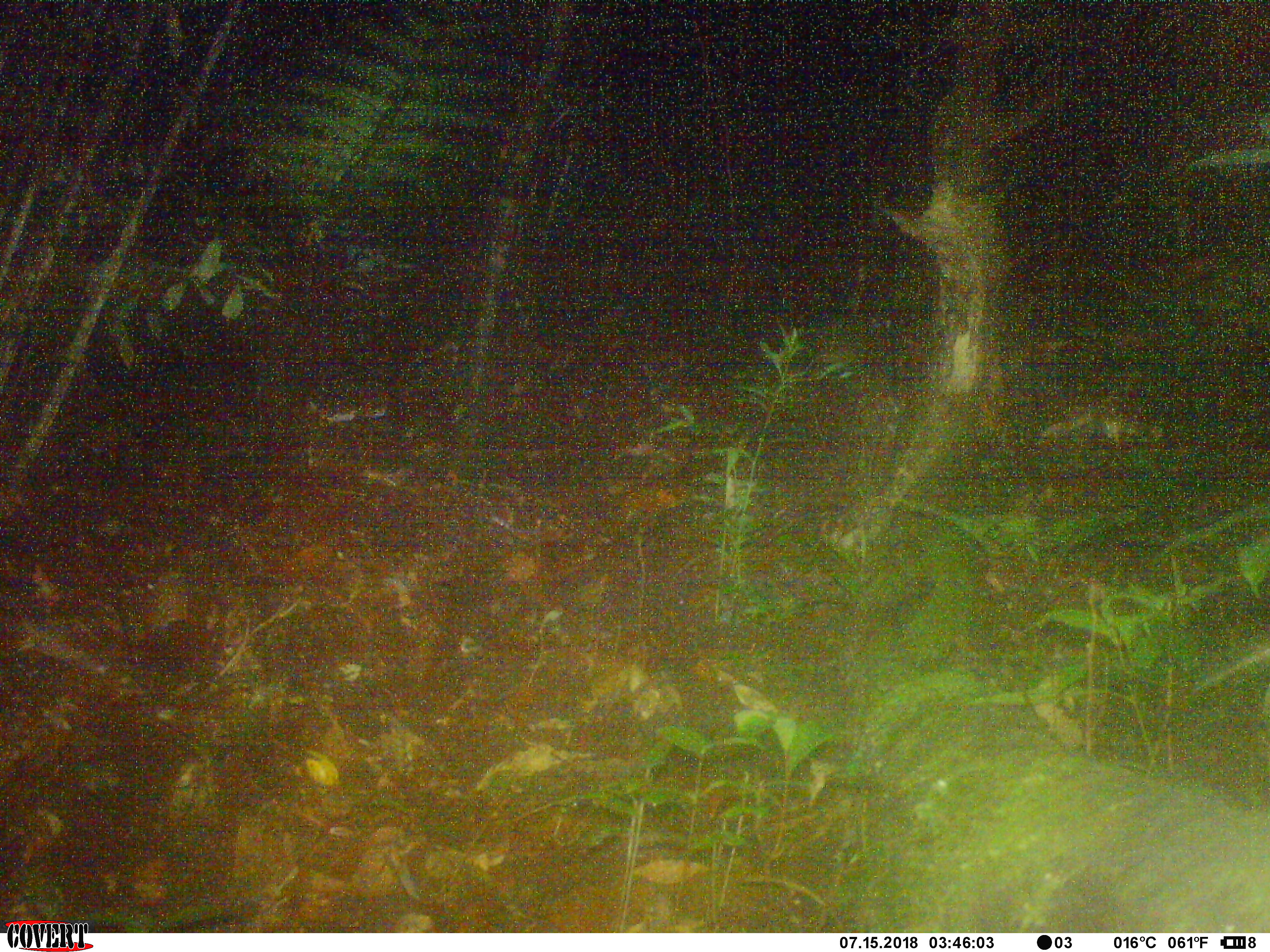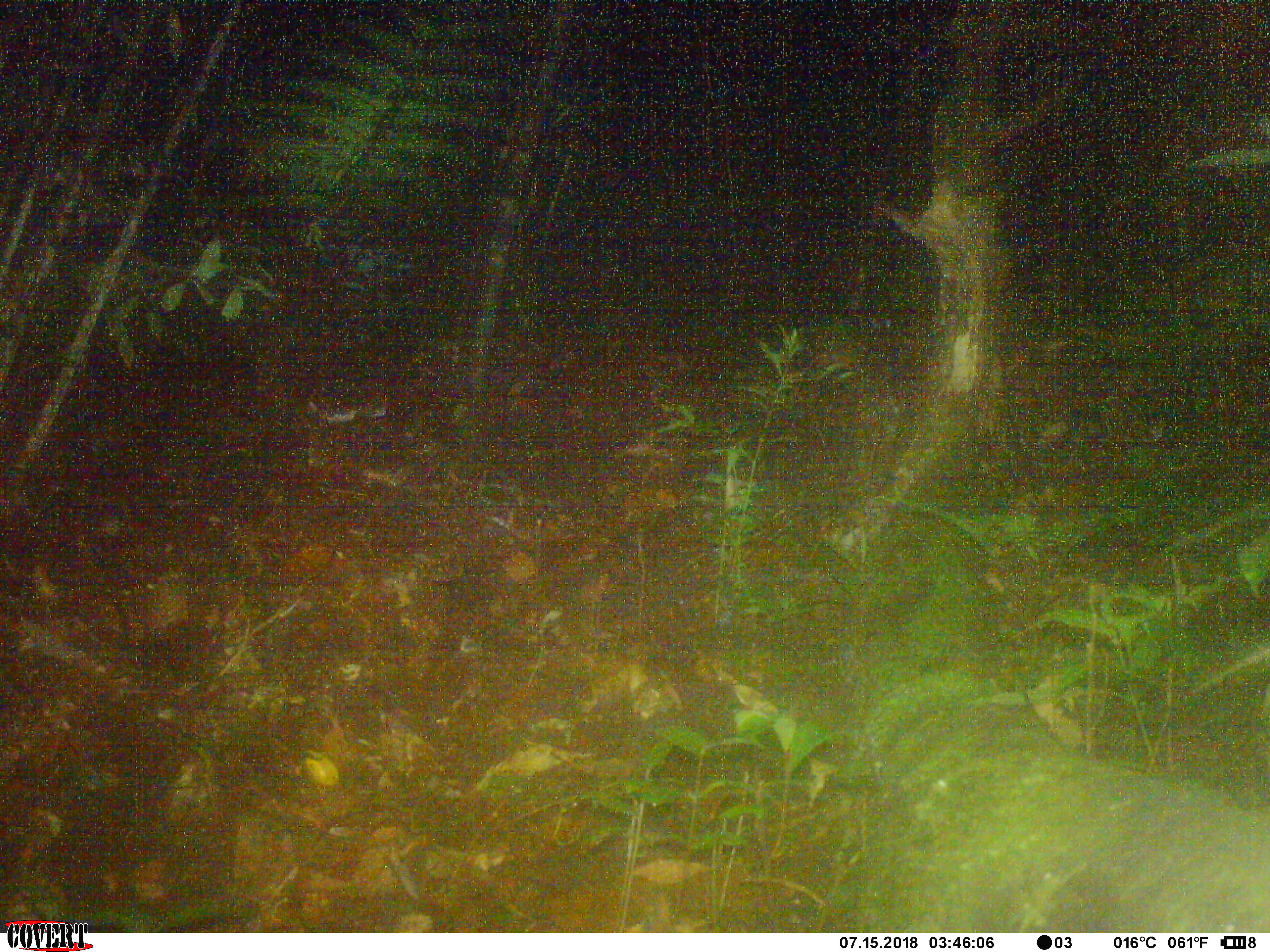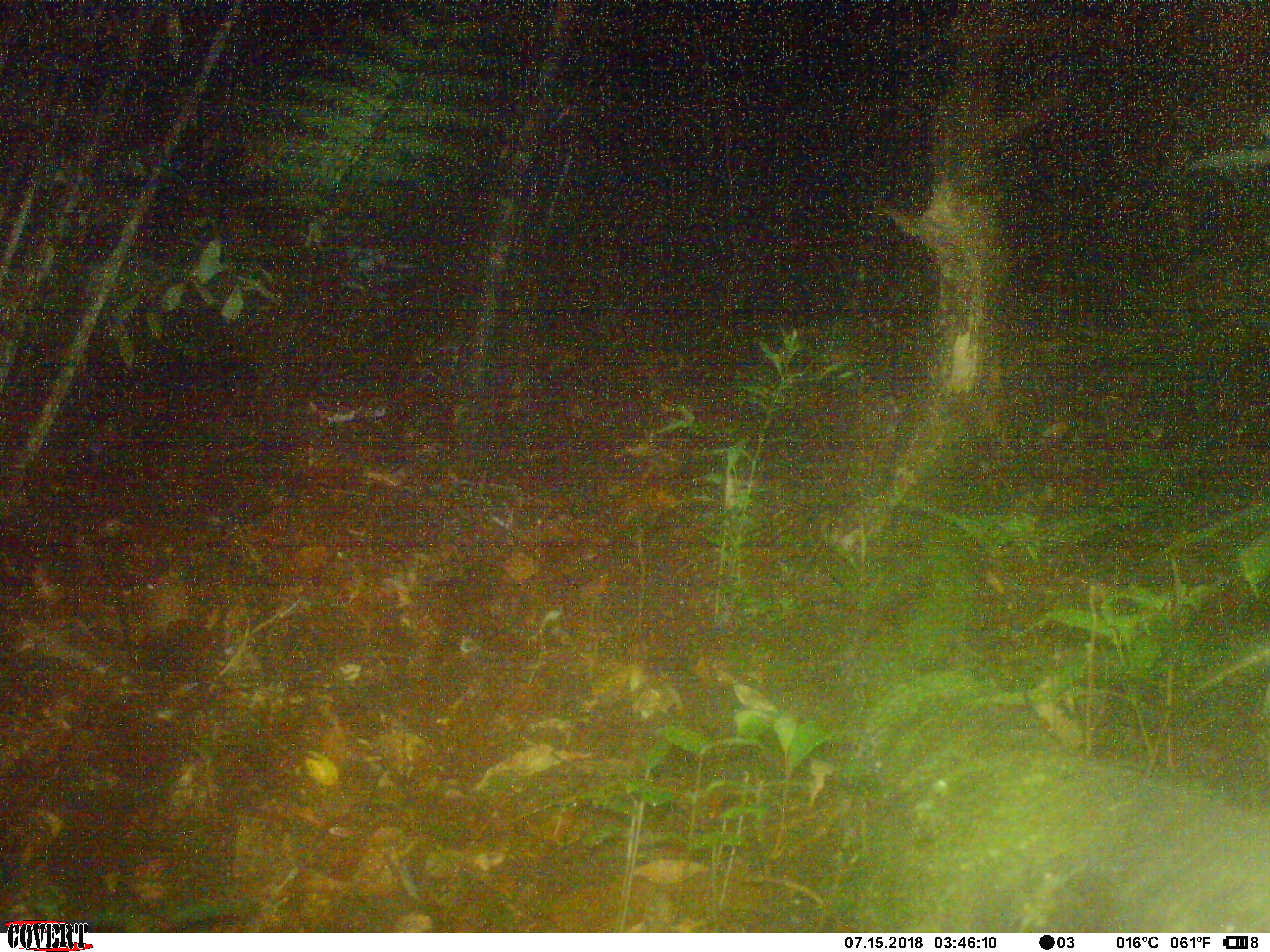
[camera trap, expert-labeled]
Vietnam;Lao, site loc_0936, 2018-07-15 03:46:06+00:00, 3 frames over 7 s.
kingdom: Animalia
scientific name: Animalia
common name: animal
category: unidentified animal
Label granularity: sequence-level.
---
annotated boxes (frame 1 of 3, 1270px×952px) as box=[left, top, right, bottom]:
unidentified animal: box=[1041, 408, 1167, 452]